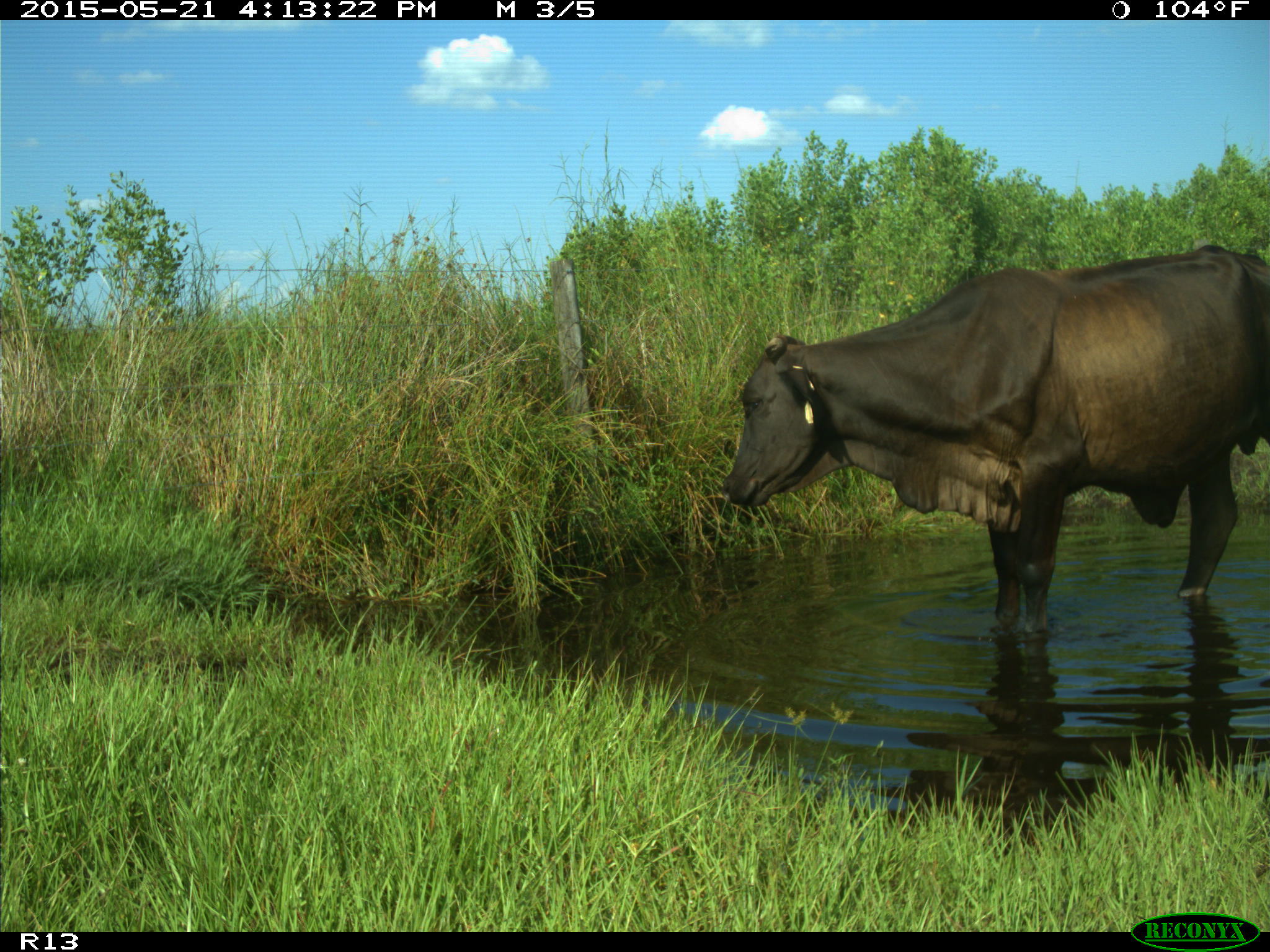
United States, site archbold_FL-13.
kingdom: Animalia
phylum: Chordata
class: Mammalia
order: Artiodactyla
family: Bovidae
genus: Bos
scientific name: Bos taurus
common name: domestic cow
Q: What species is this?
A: Bos taurus (domestic cow).